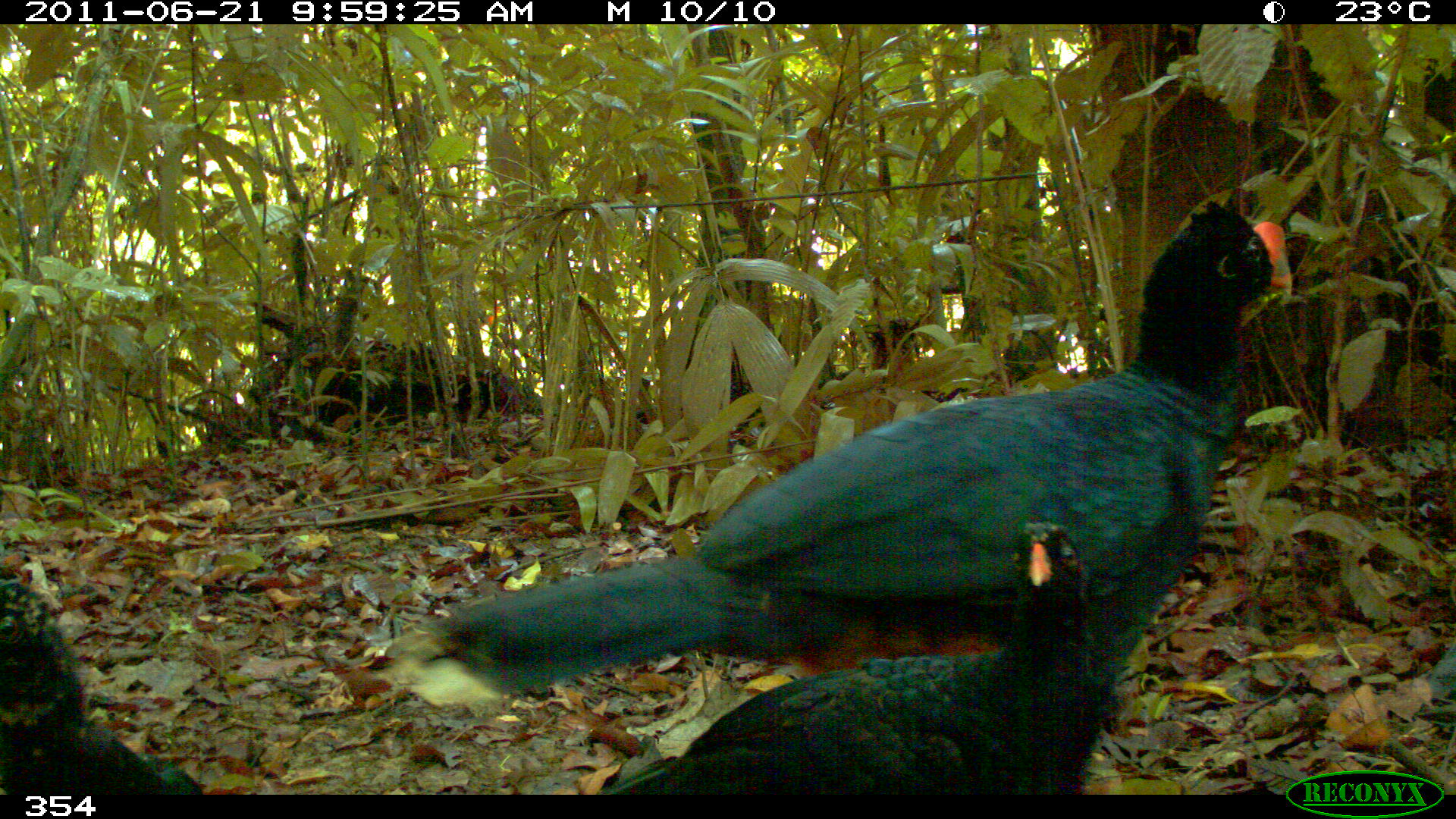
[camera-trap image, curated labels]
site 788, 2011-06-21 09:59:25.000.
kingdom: Animalia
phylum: Chordata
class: Aves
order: Galliformes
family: Cracidae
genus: Mitu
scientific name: Mitu tuberosum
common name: razor-billed curassow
Mitu tuberosum (razor-billed curassow).